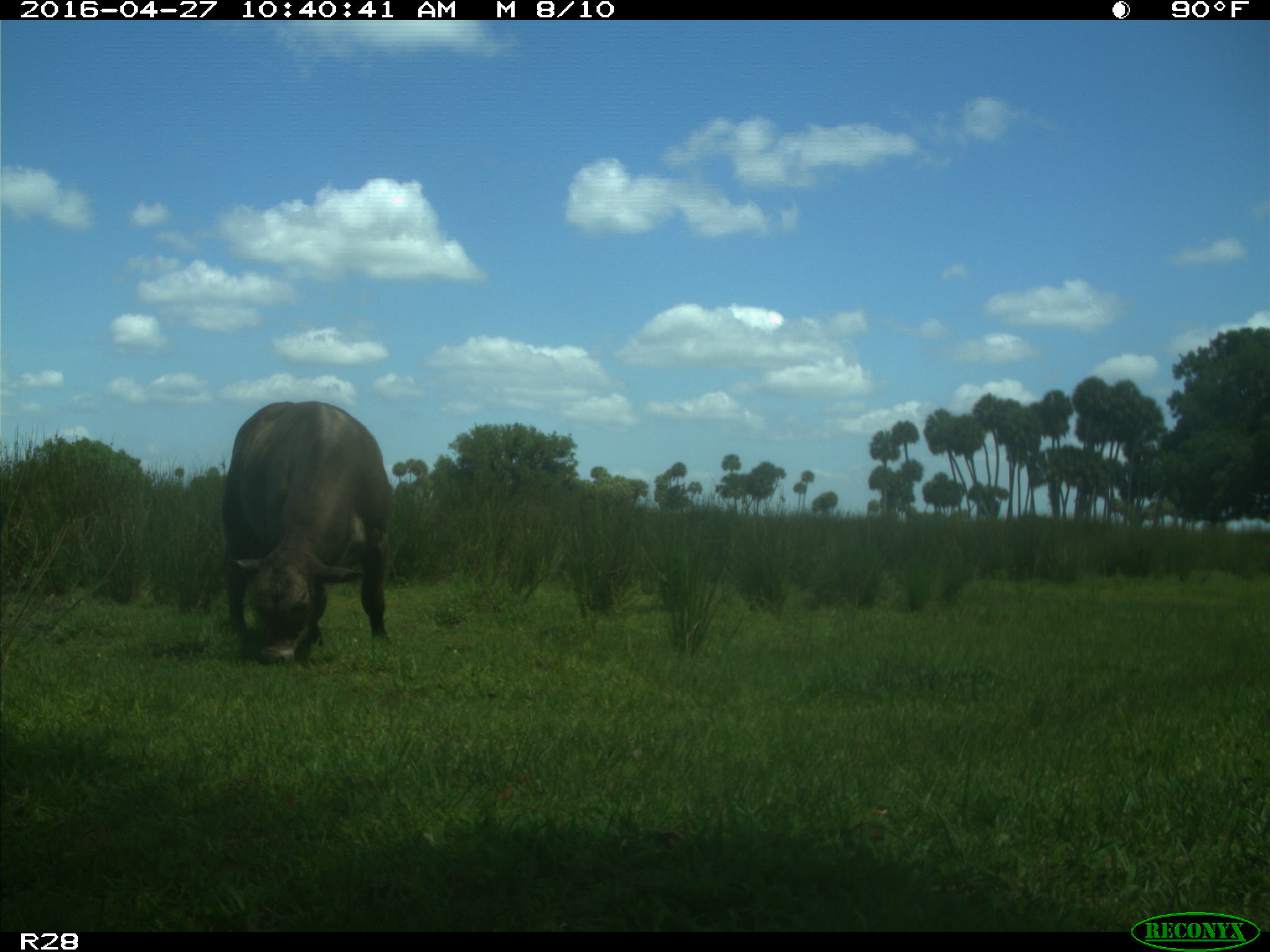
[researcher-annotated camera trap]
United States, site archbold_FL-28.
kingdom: Animalia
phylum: Chordata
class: Mammalia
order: Artiodactyla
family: Bovidae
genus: Bos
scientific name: Bos taurus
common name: domestic cow